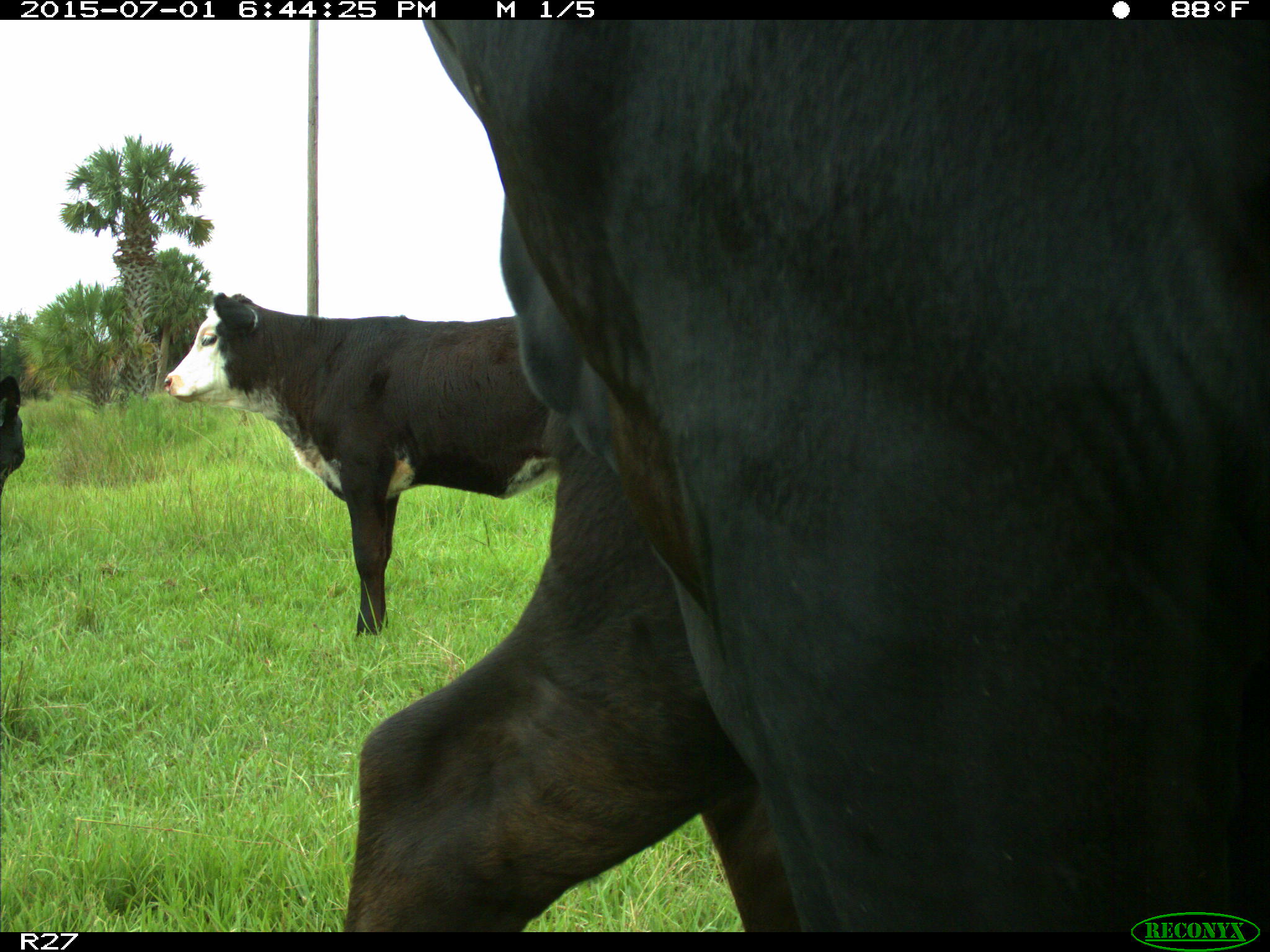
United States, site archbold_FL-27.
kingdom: Animalia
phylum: Chordata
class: Mammalia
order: Artiodactyla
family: Bovidae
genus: Bos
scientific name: Bos taurus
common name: domestic cow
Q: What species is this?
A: Bos taurus (domestic cow).